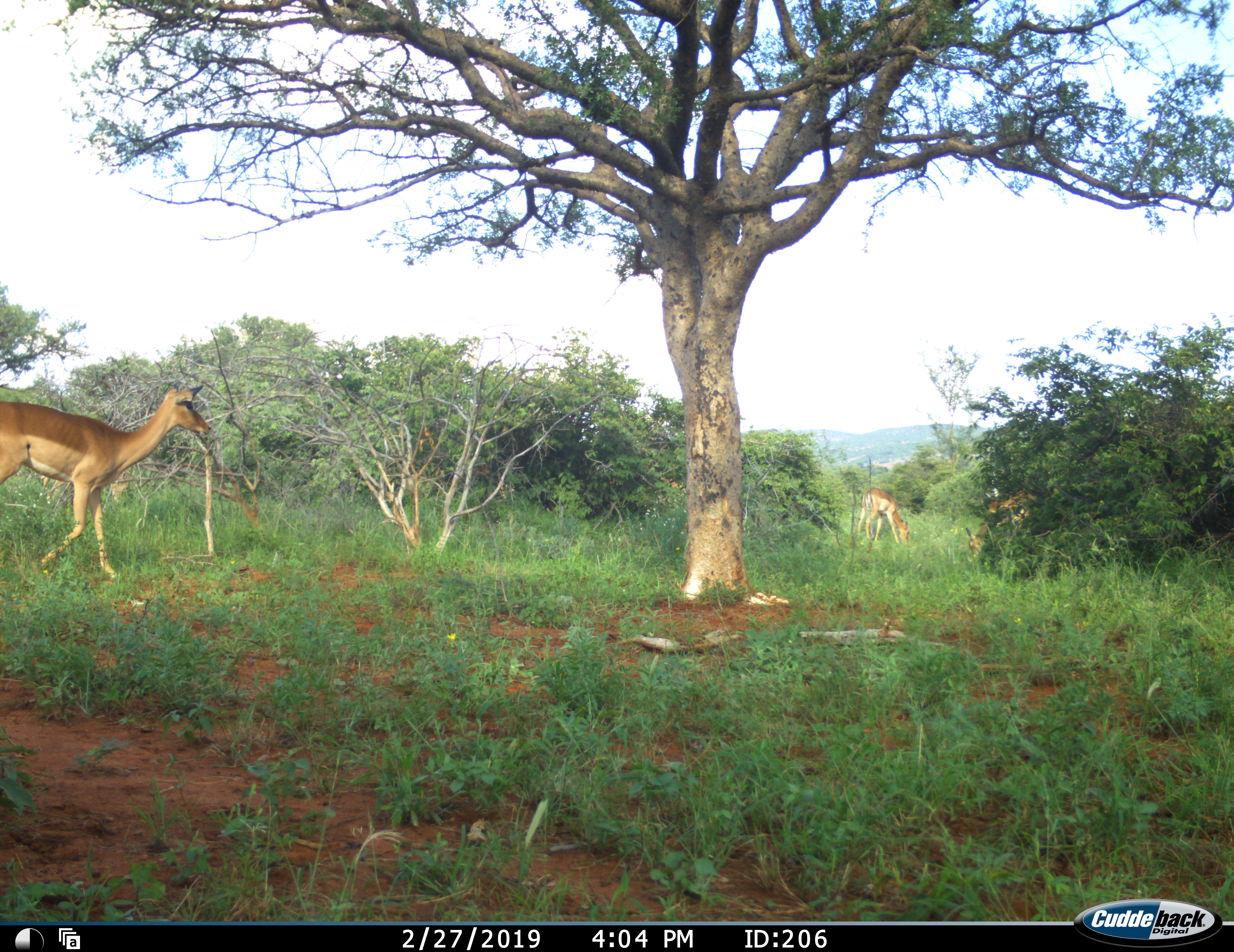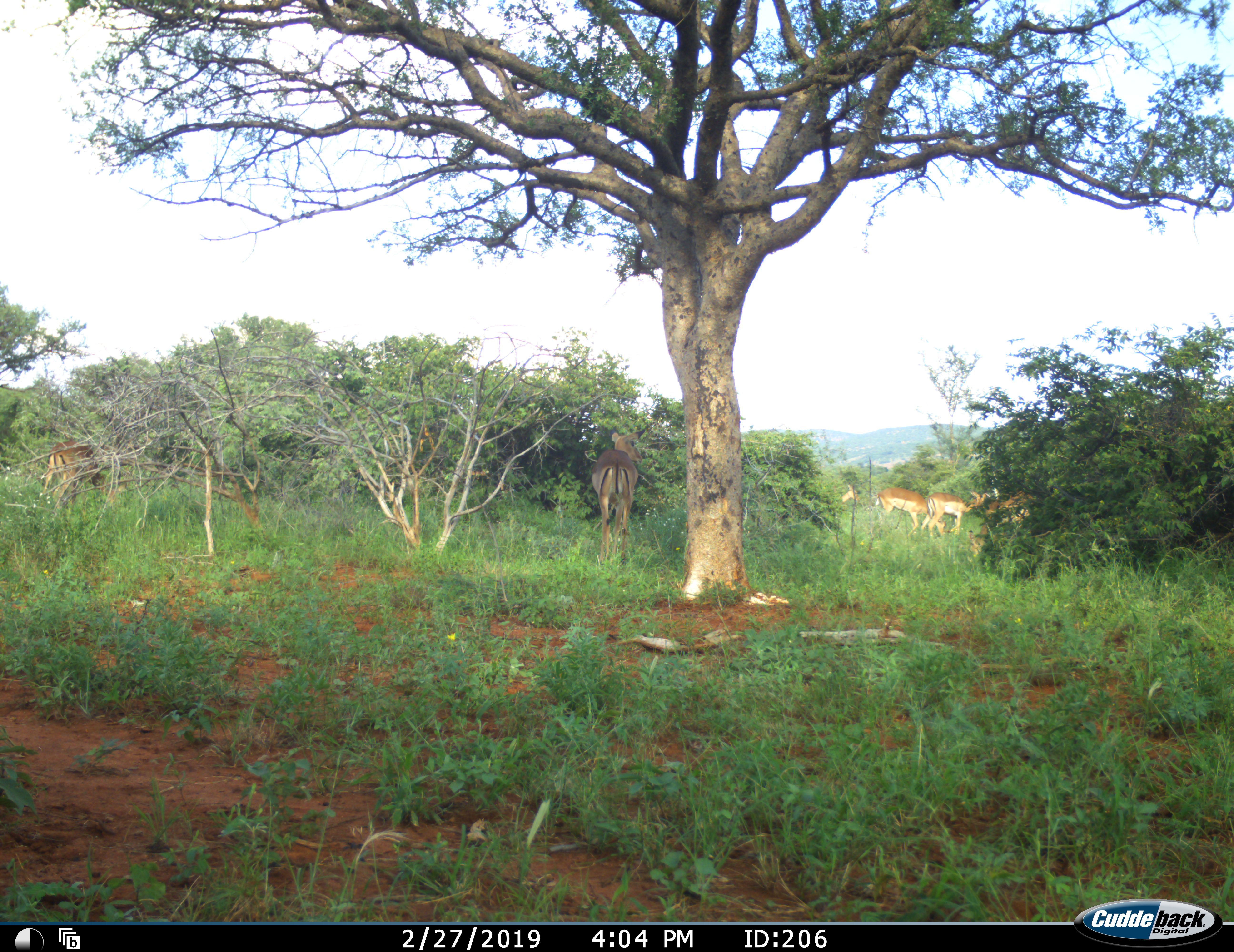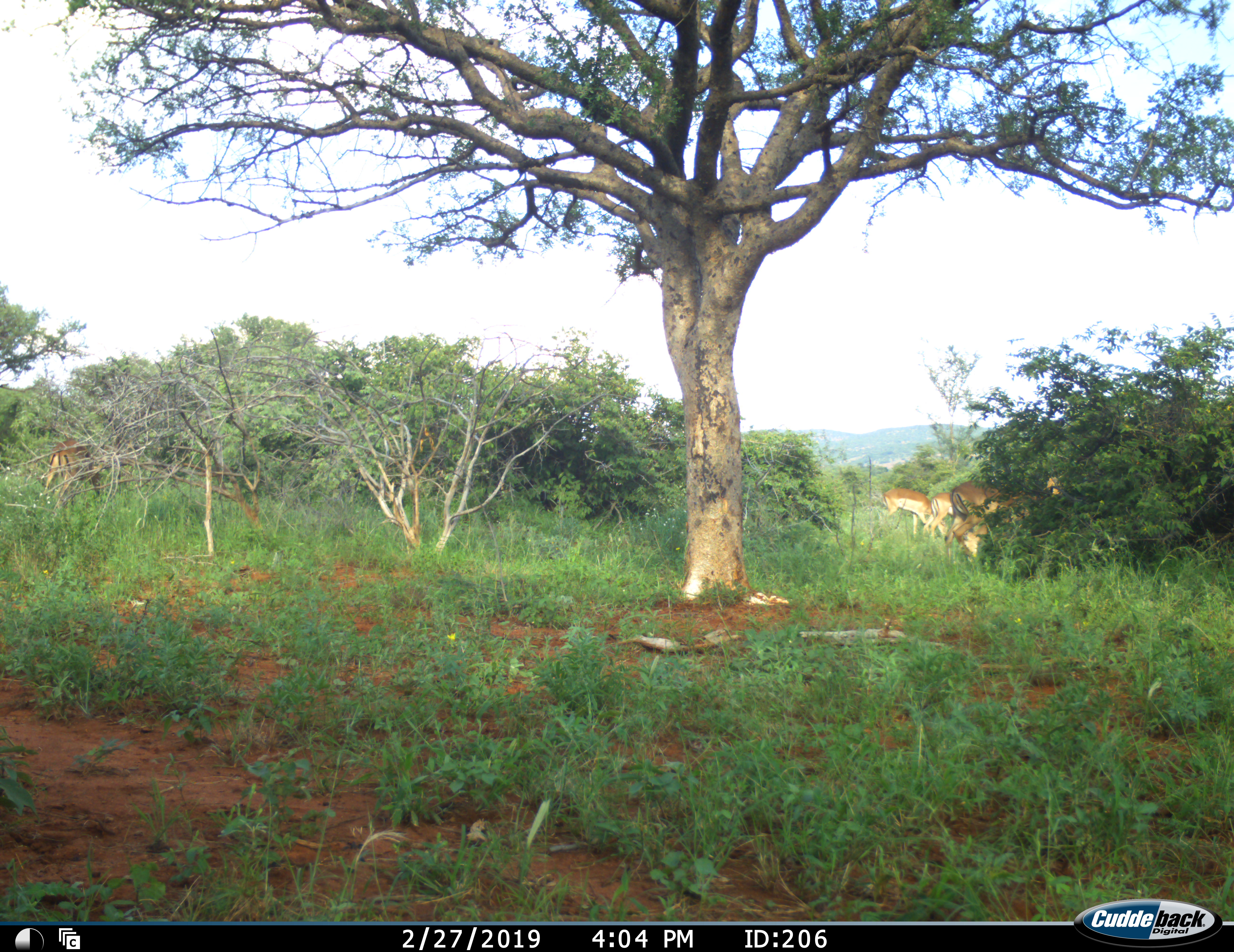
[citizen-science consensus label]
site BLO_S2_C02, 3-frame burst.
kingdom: Animalia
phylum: Chordata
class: Mammalia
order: Artiodactyla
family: Bovidae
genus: Aepyceros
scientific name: Aepyceros melampus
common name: impala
Impala (Aepyceros melampus), count 6. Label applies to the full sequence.